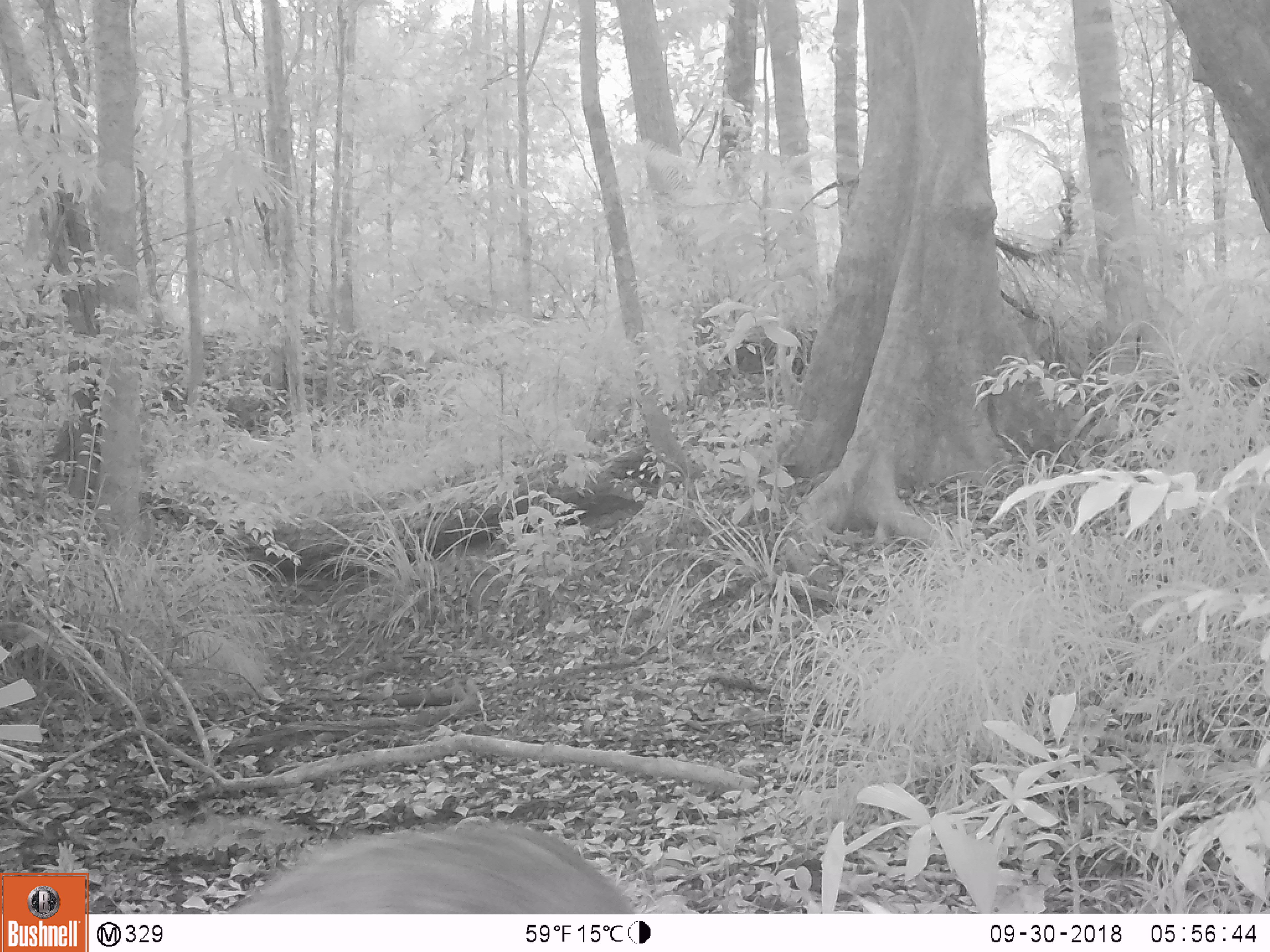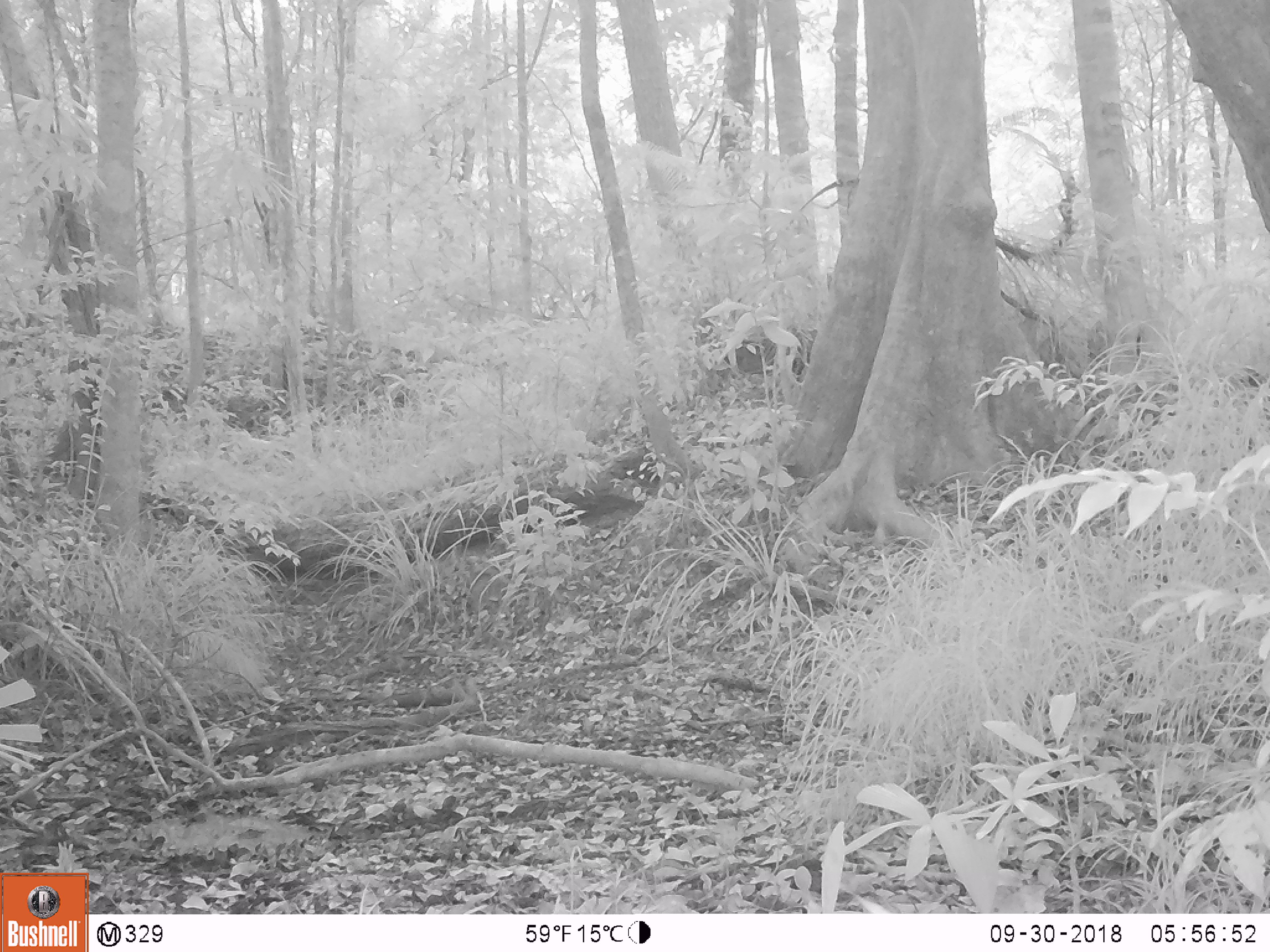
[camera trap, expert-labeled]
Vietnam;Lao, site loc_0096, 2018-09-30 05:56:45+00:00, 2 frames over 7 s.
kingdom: Animalia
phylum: Chordata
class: Mammalia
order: Carnivora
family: Herpestidae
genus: Urva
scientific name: Urva urva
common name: crab-eating mongoose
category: crab eating mongoose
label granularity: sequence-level